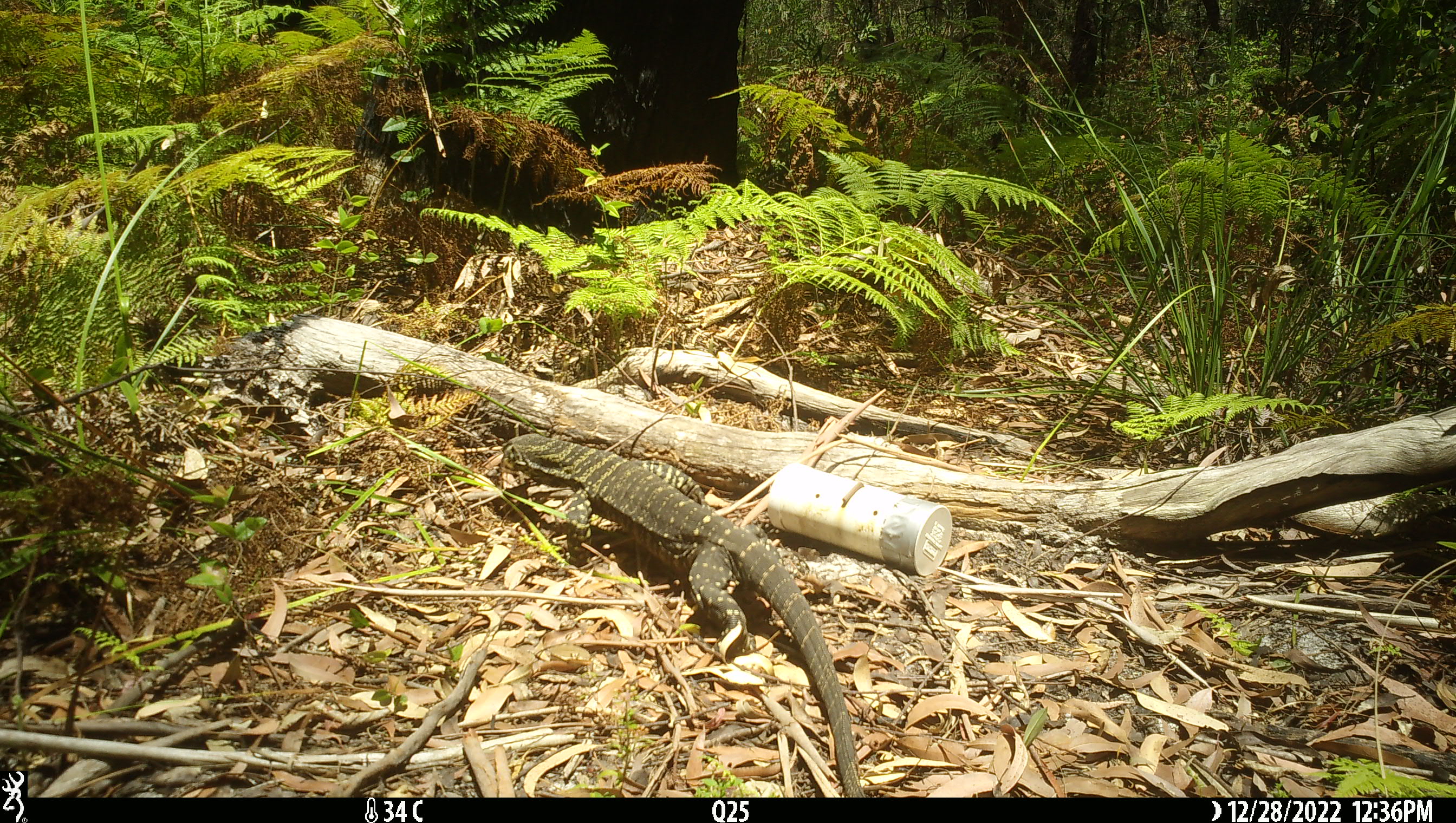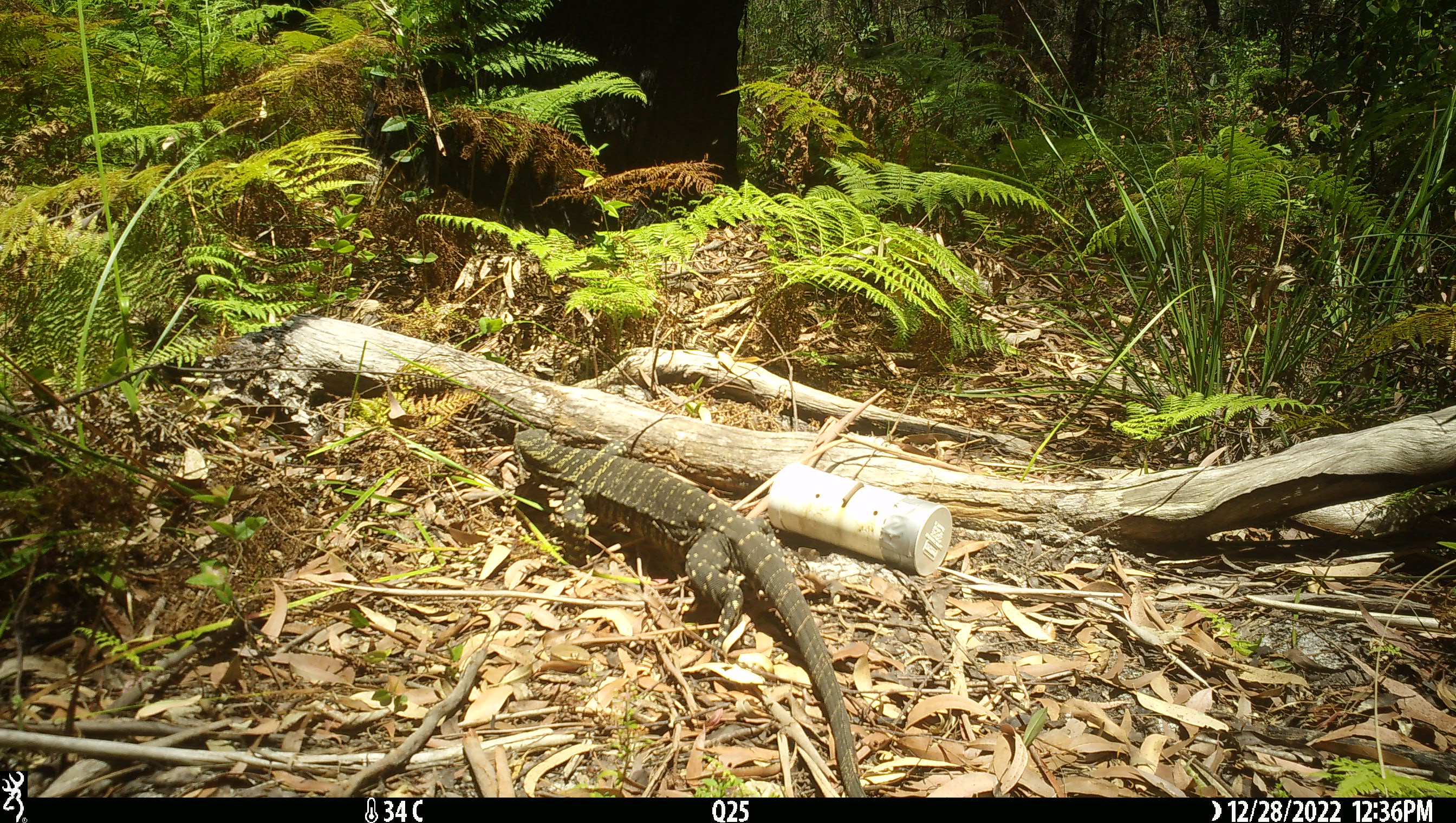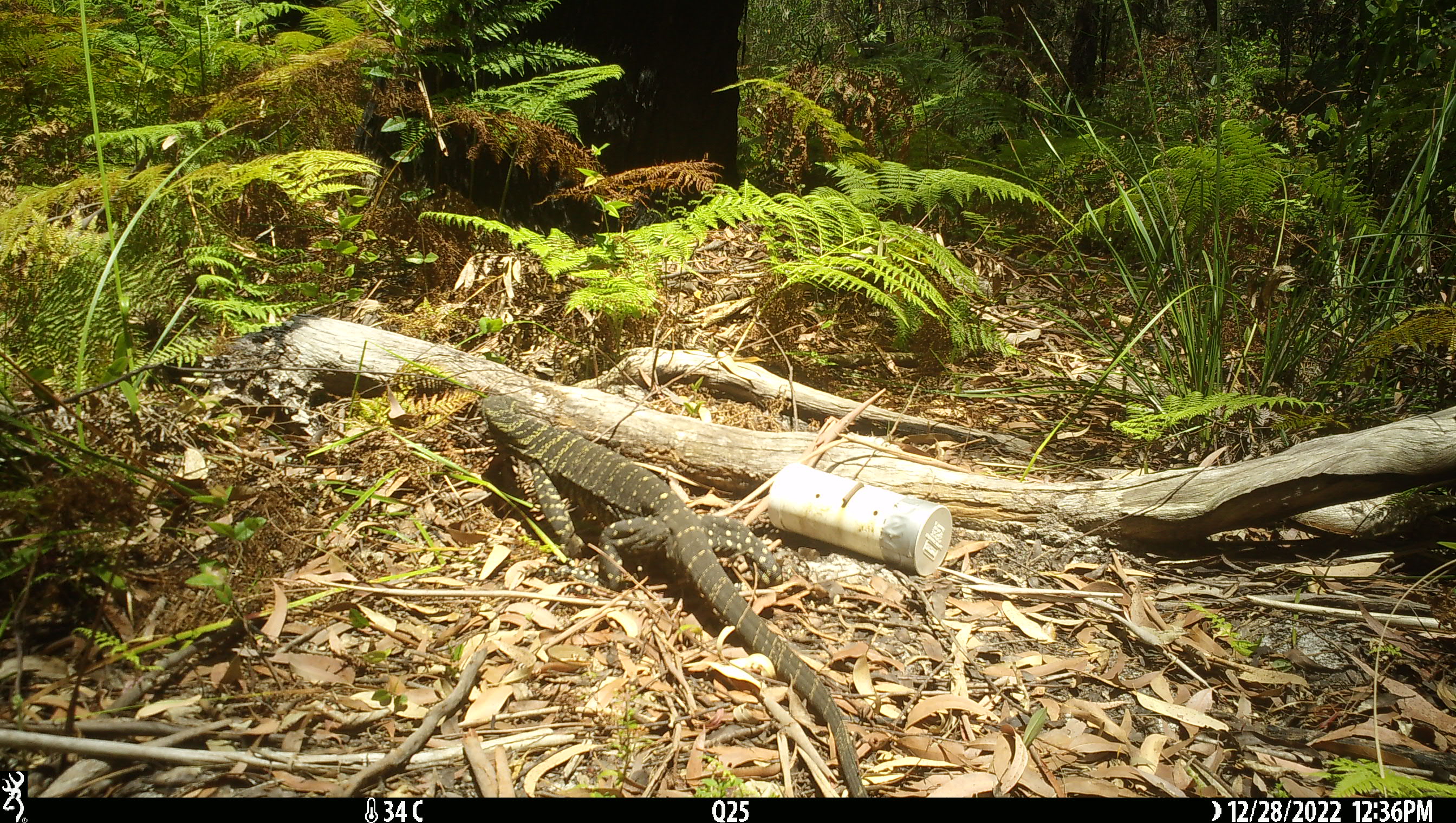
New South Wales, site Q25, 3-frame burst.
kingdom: Animalia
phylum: Chordata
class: Reptilia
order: Squamata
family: Varanidae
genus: Varanus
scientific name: Varanus varius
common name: lace monitor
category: goanna